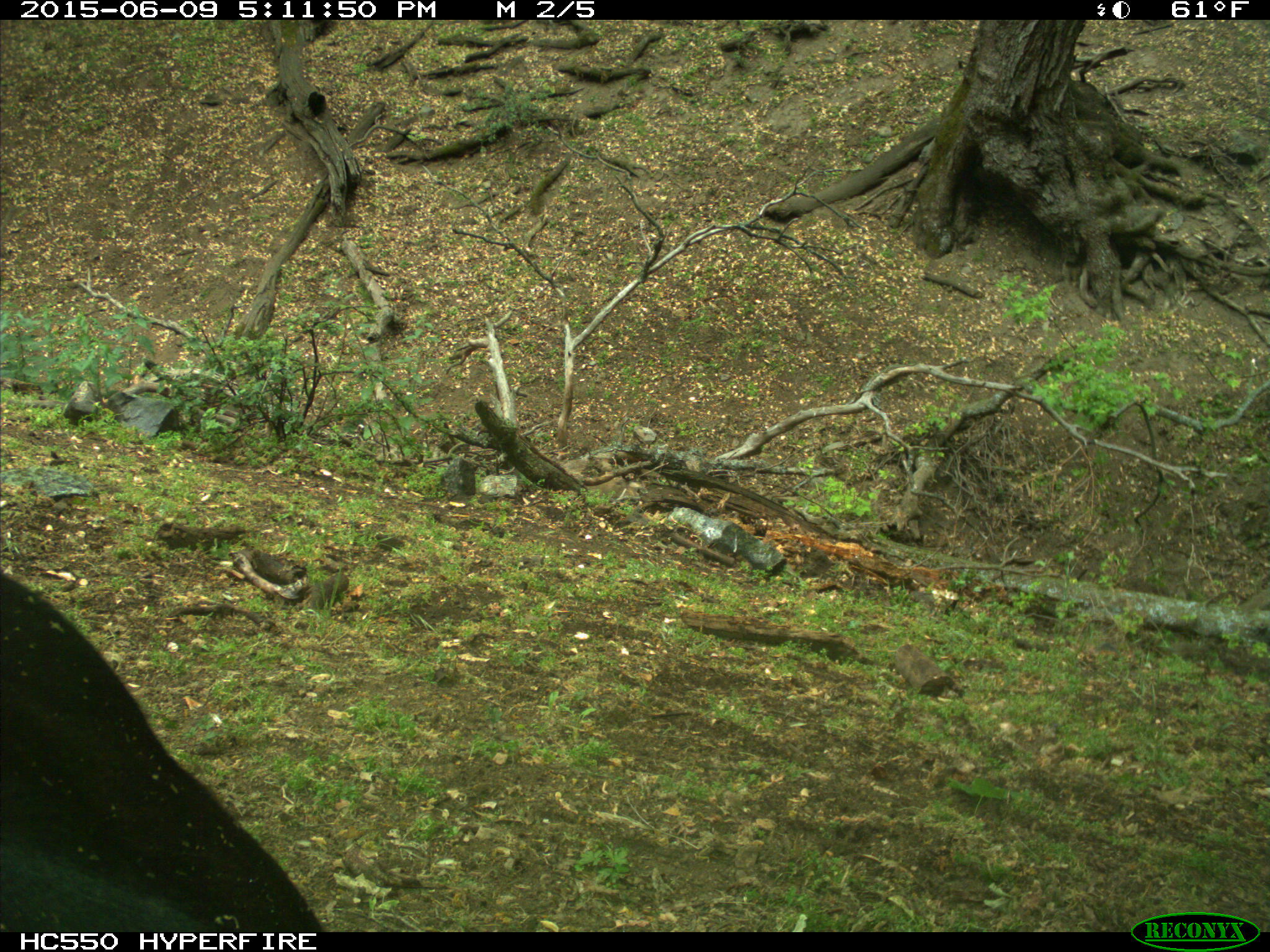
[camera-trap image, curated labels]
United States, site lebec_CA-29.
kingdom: Animalia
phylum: Chordata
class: Mammalia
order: Artiodactyla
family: Bovidae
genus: Bos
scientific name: Bos taurus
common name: domestic cow